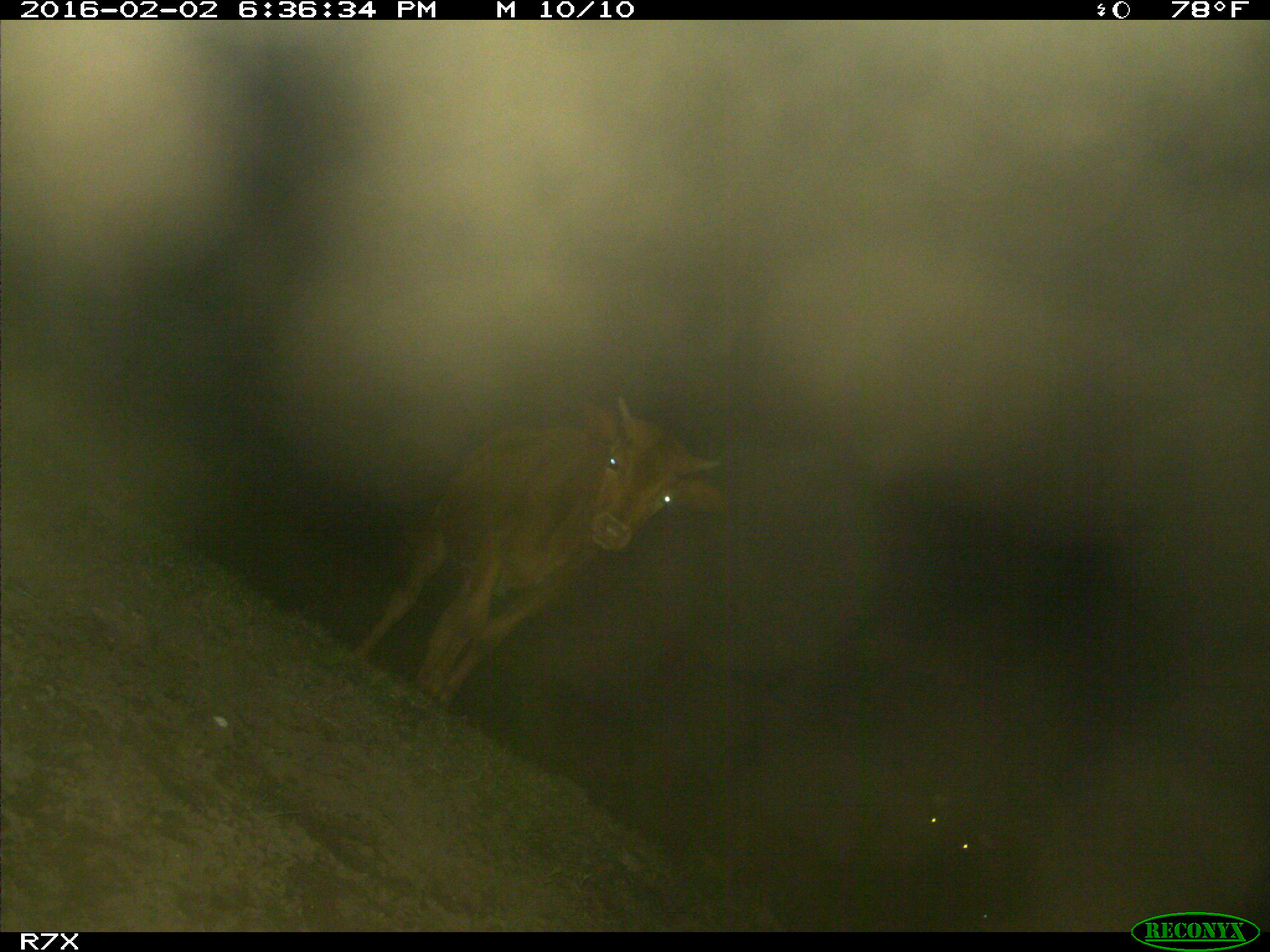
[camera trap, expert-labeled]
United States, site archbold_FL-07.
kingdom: Animalia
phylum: Chordata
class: Mammalia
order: Artiodactyla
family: Bovidae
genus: Bos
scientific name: Bos taurus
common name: domestic cow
Bos taurus (domestic cow).